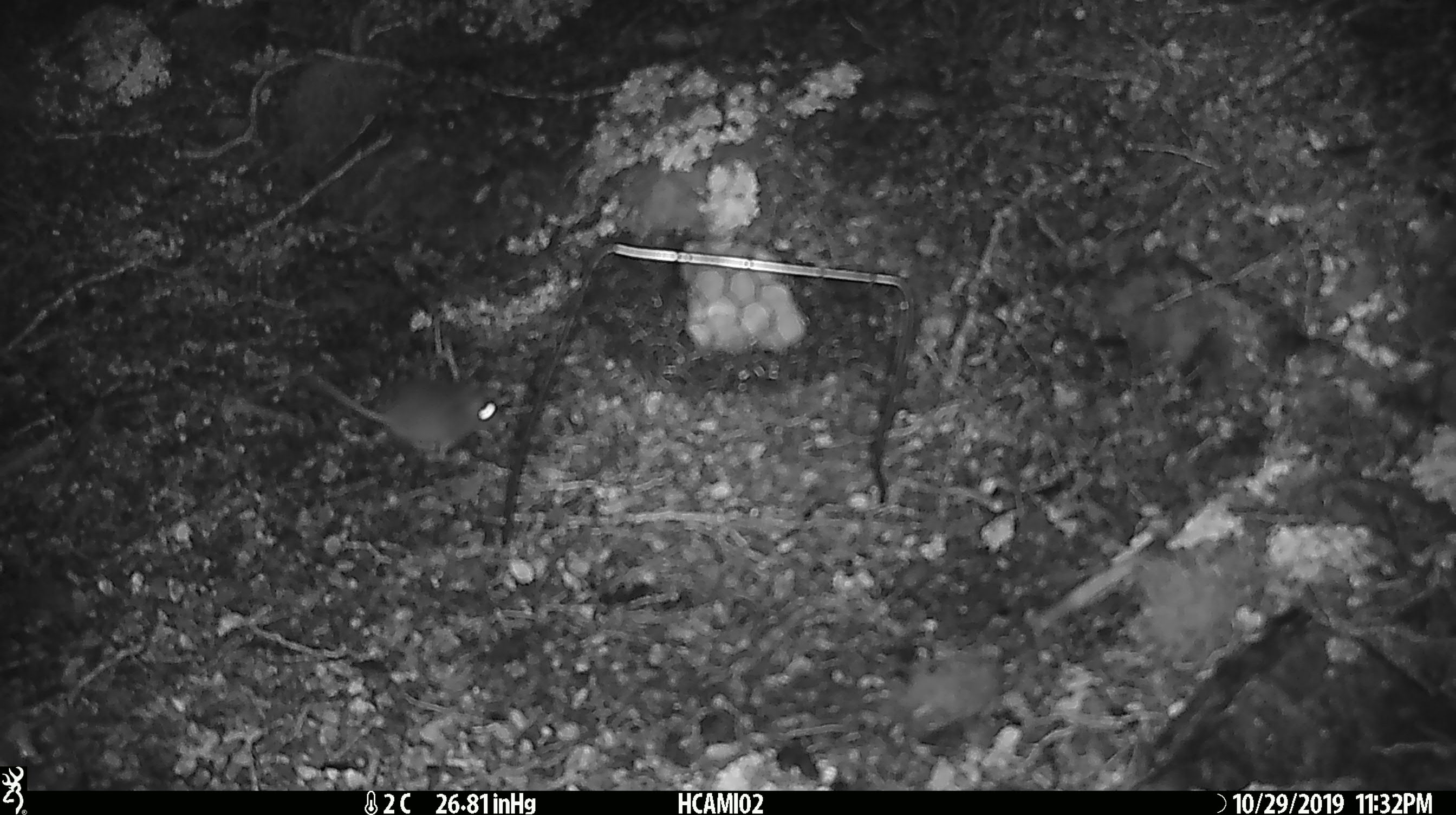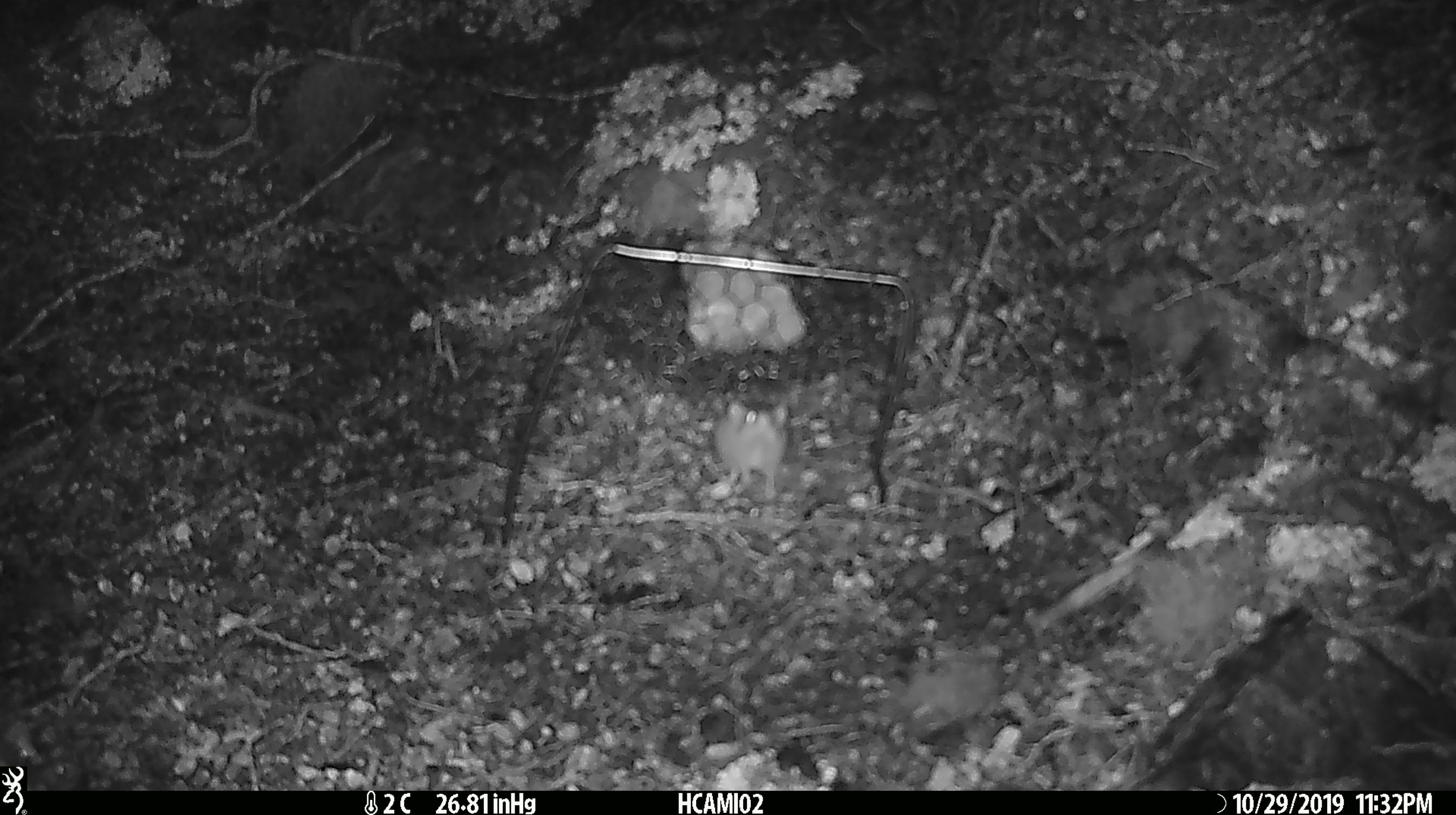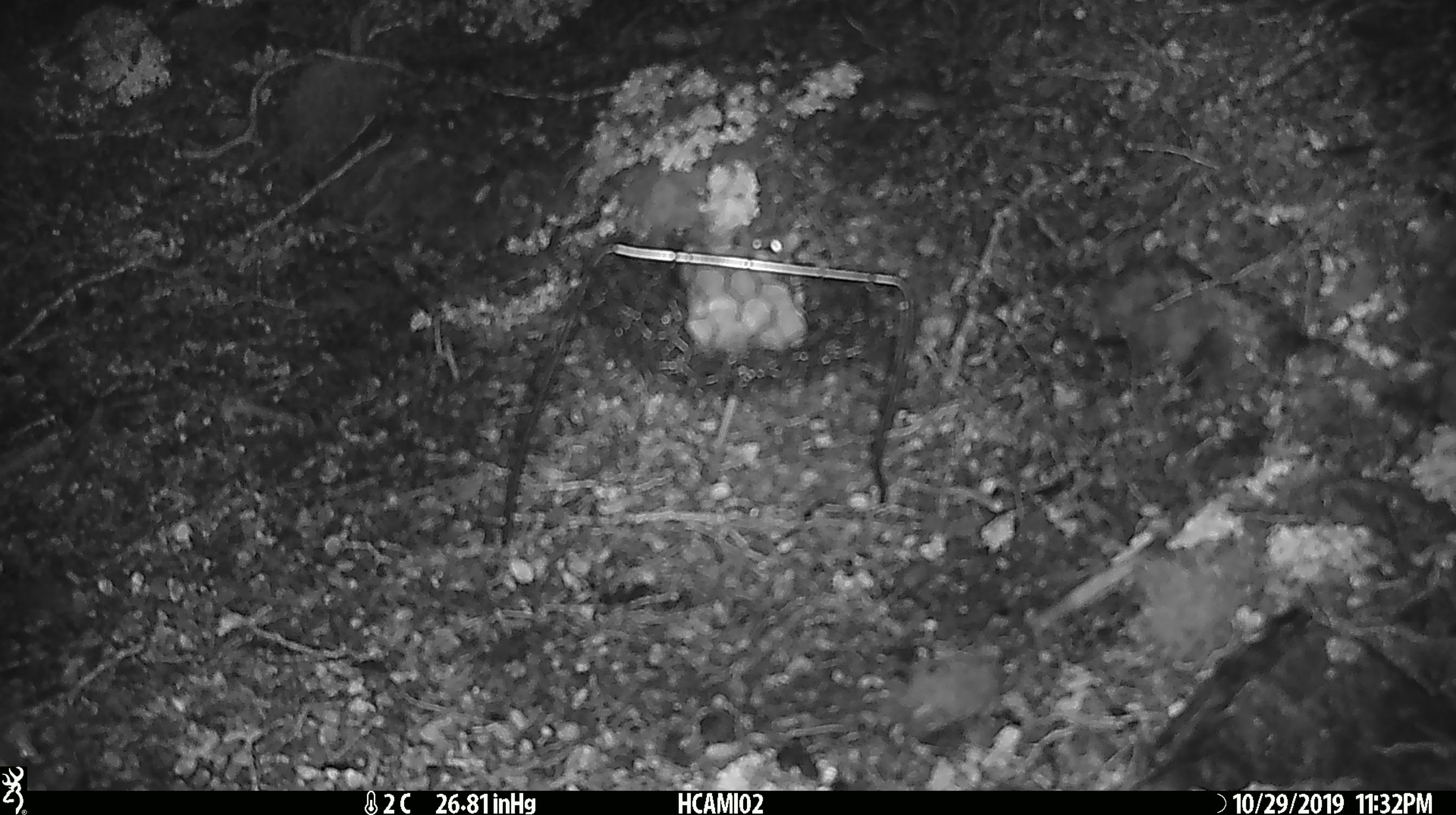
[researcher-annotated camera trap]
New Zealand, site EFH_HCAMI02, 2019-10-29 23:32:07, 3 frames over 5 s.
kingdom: Animalia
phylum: Chordata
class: Mammalia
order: Rodentia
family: Muridae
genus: Mus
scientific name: Mus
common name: mouse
Mouse (Mus).